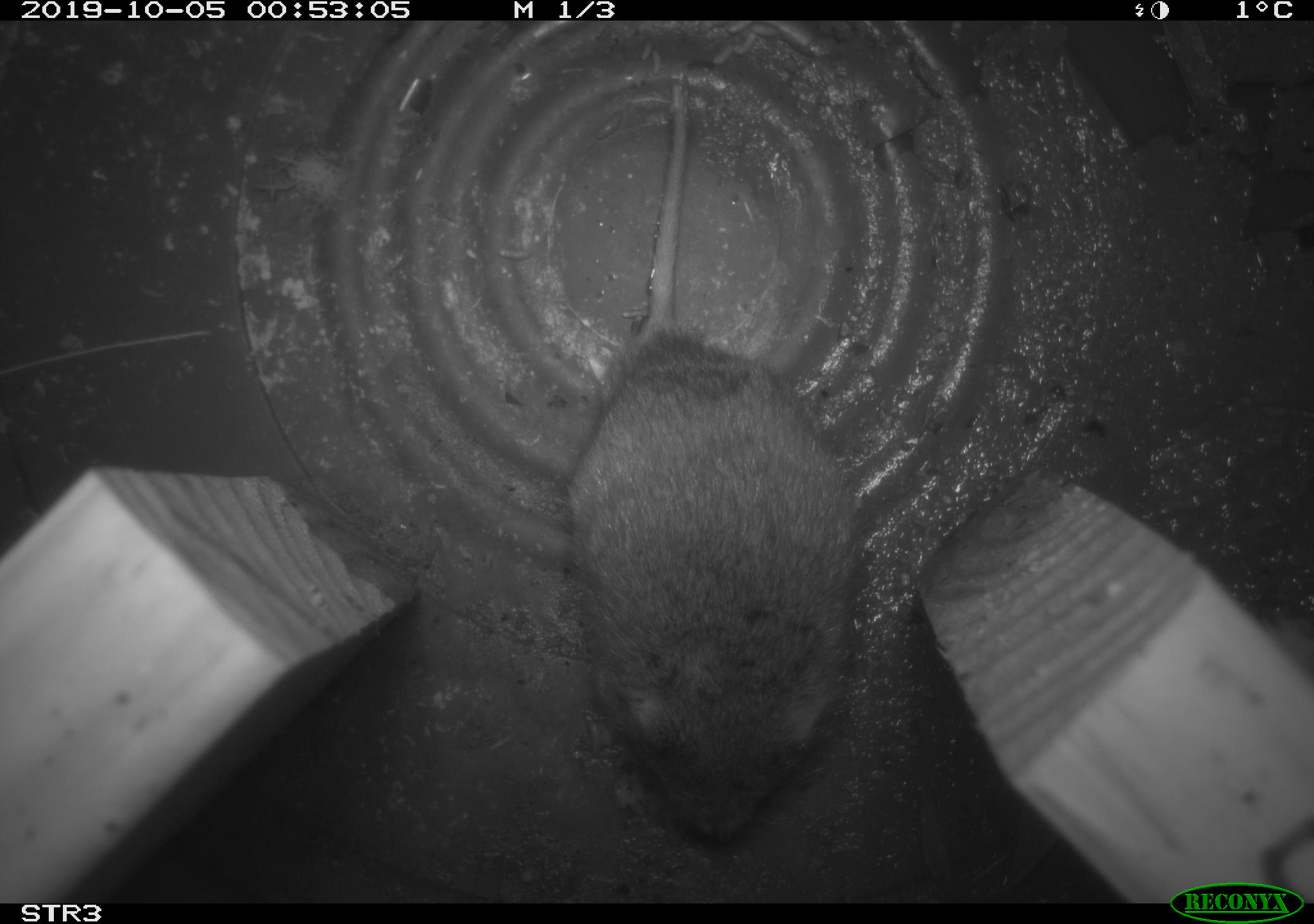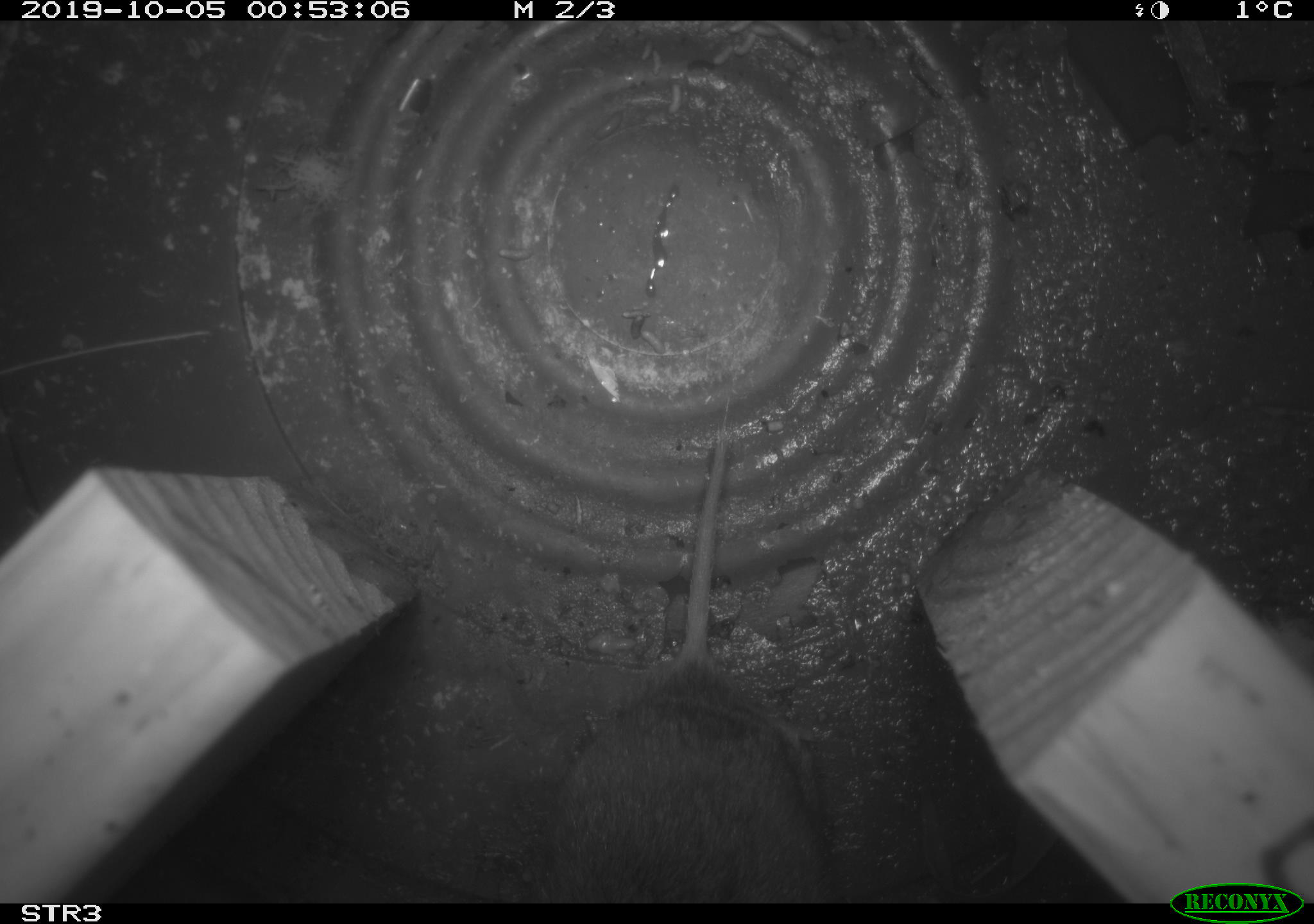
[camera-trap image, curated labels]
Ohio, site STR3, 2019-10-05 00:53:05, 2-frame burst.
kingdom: Animalia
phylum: Chordata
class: Mammalia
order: Rodentia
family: Cricetidae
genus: Microtus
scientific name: Microtus pennsylvanicus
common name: meadow vole